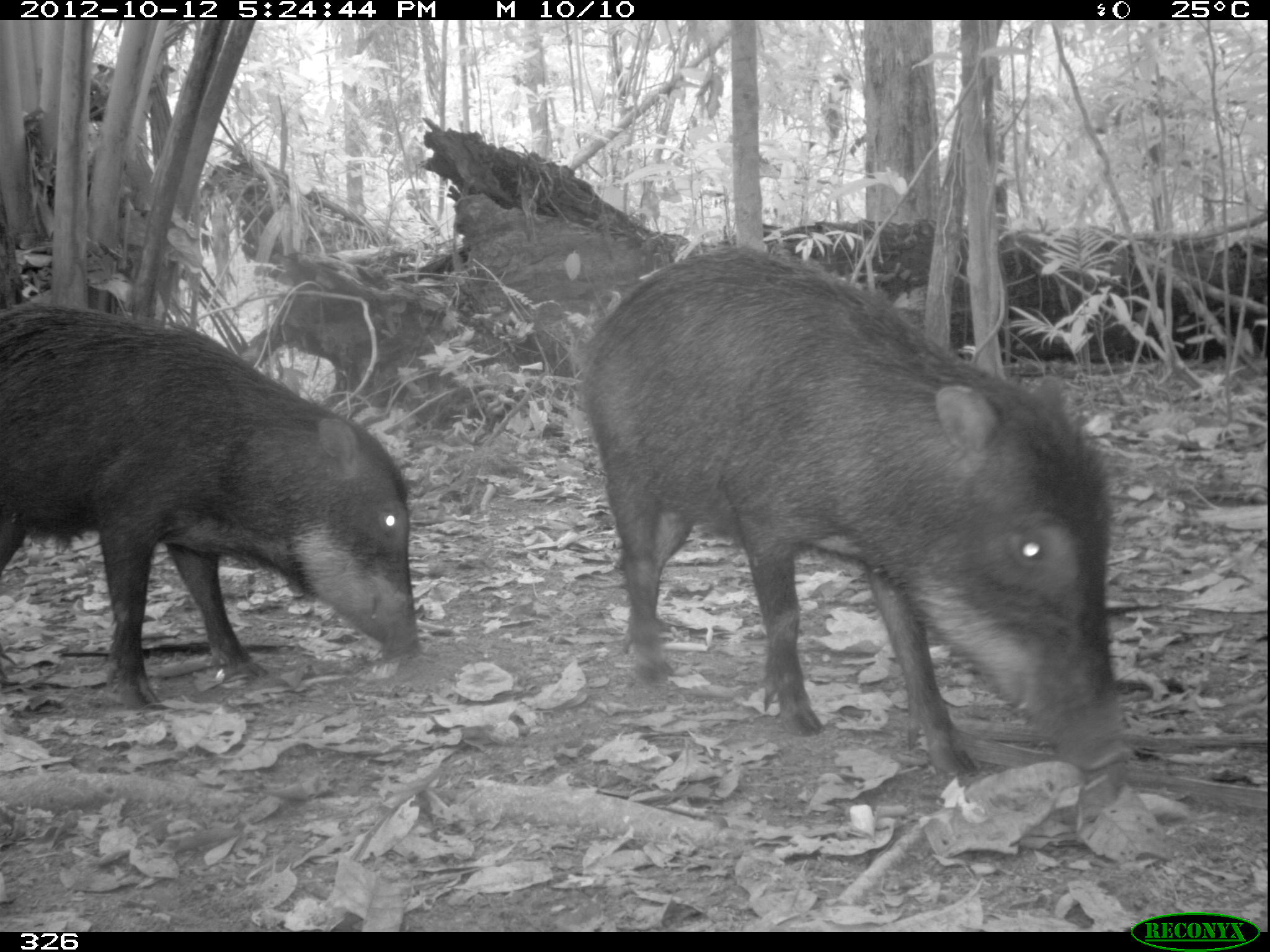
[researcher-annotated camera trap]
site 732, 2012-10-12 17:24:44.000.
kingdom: Animalia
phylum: Chordata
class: Mammalia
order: Artiodactyla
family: Tayassuidae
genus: Tayassu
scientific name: Tayassu pecari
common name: white-lipped peccary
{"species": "Tayassu pecari (white-lipped peccary)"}